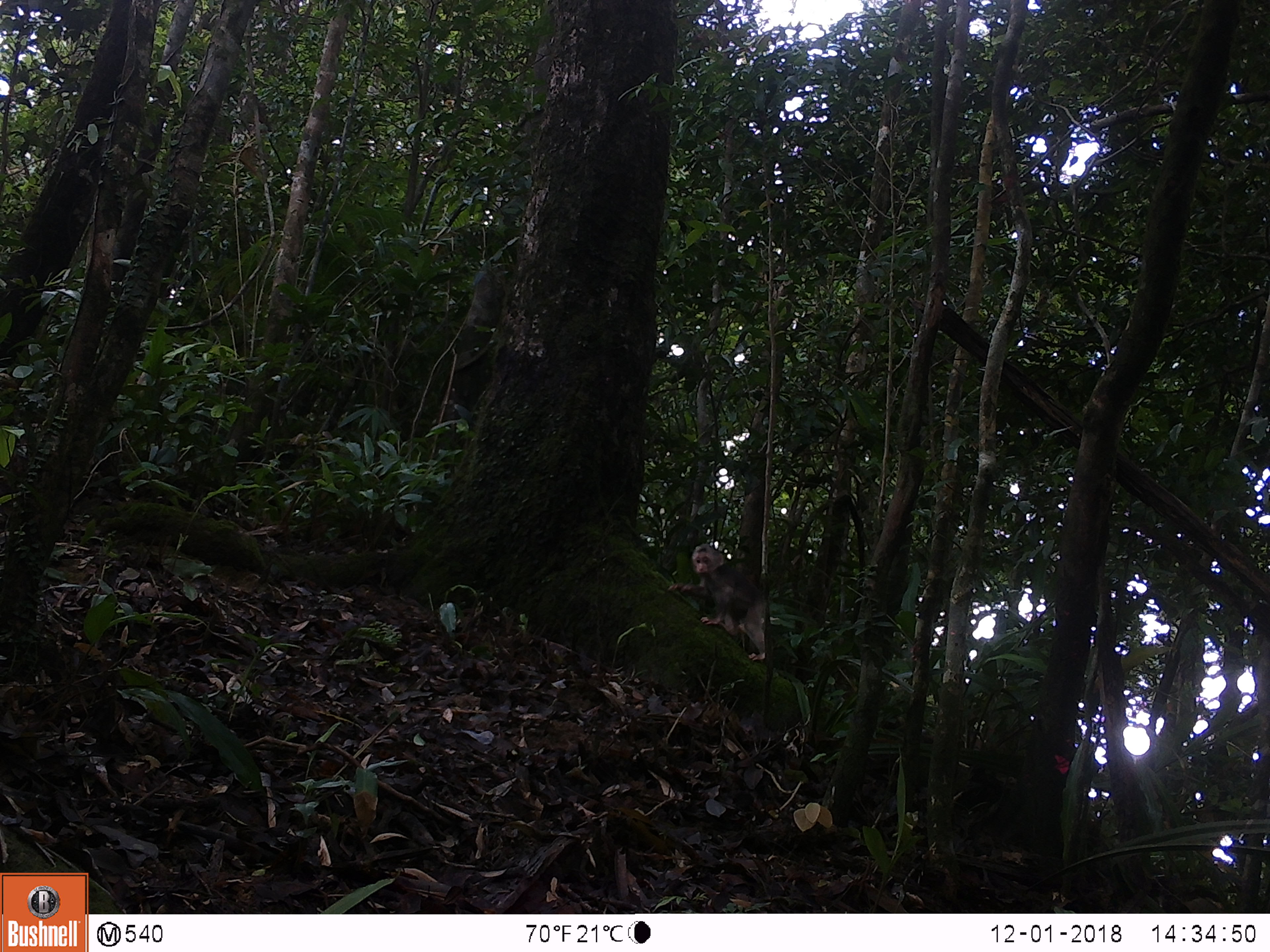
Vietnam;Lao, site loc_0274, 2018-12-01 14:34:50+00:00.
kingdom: Animalia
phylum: Chordata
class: Mammalia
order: Primates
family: Cercopithecidae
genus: Macaca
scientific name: Macaca arctoides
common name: stump-tailed macaque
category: stump tailed macaque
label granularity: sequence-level